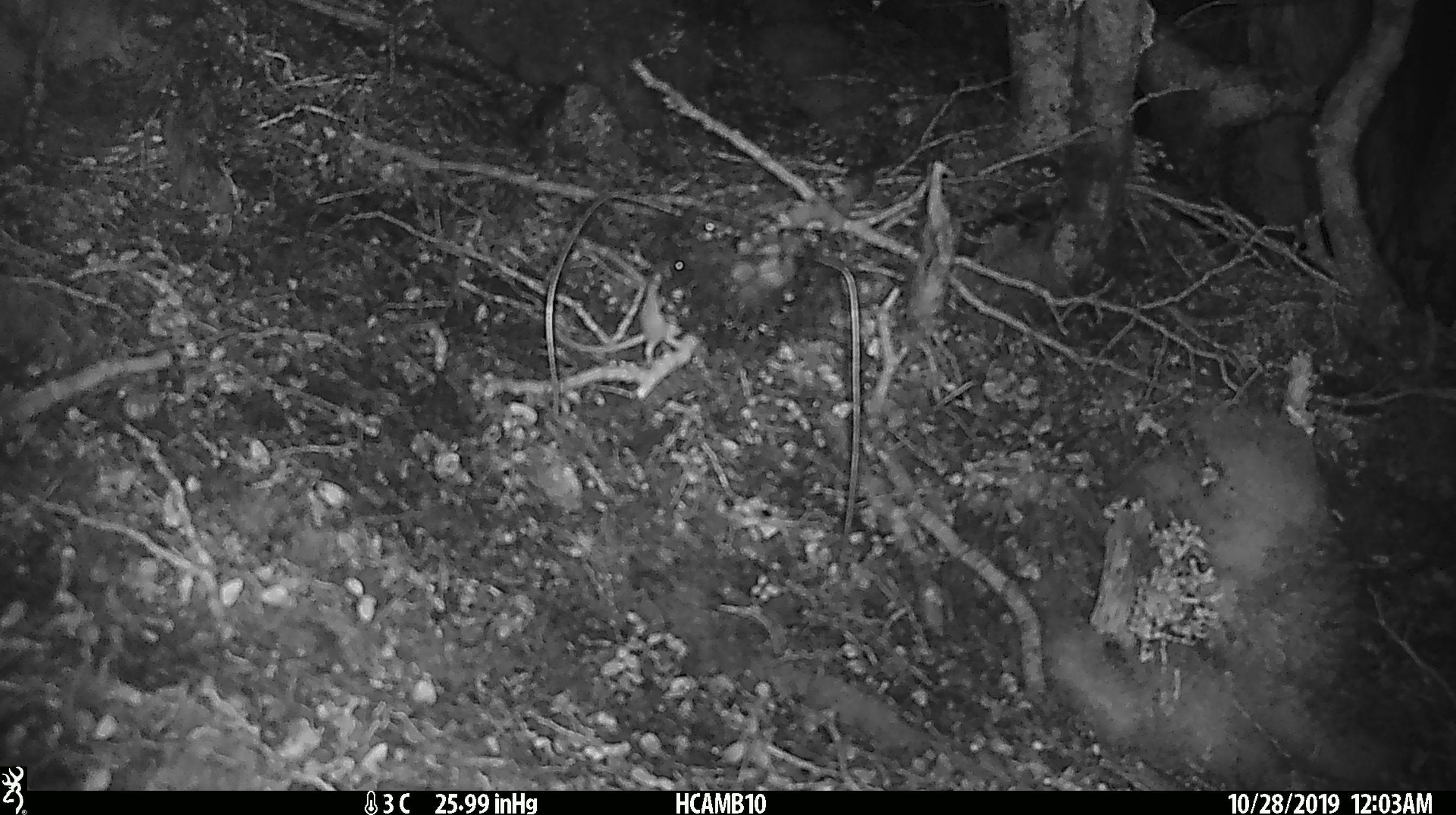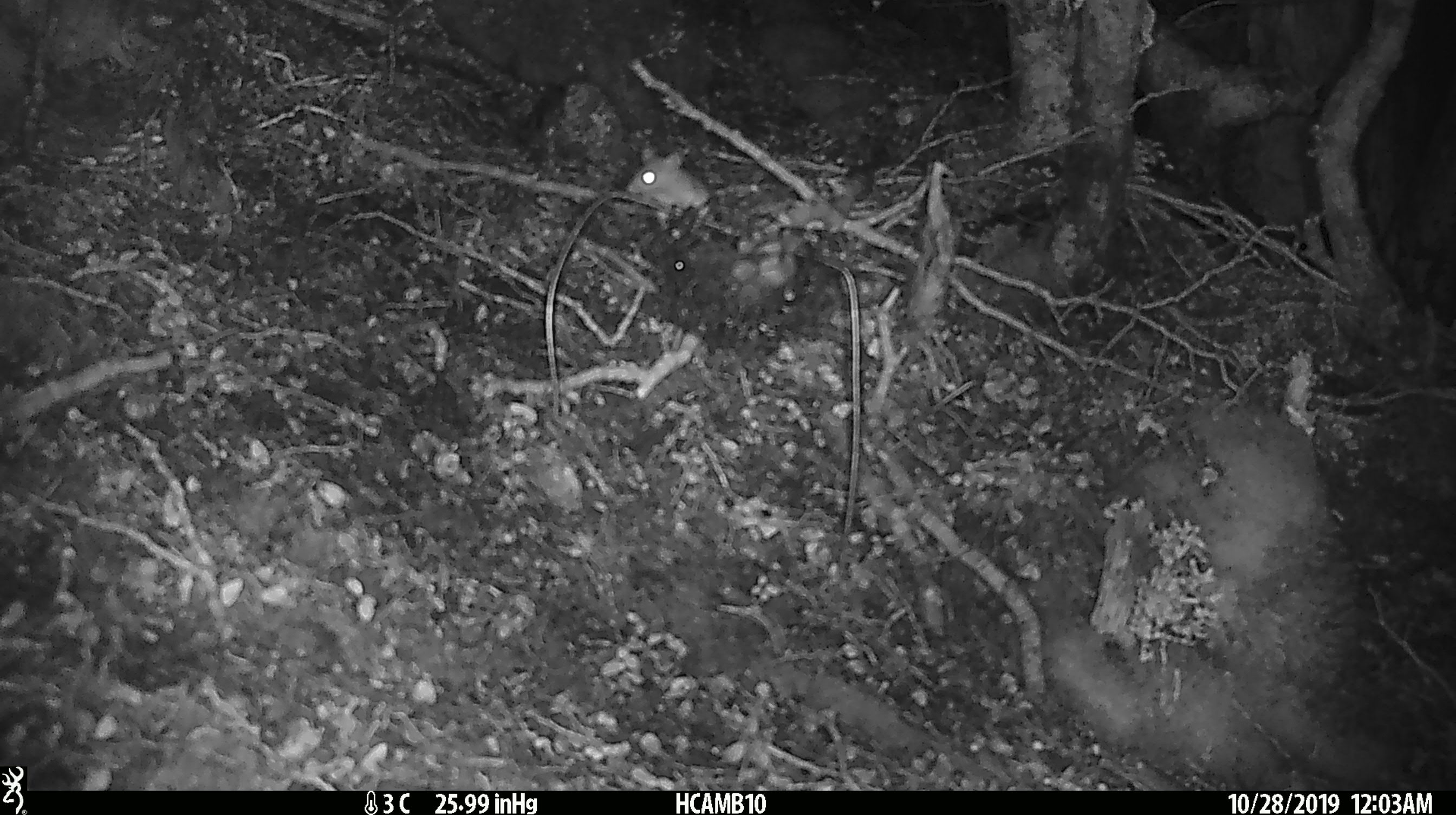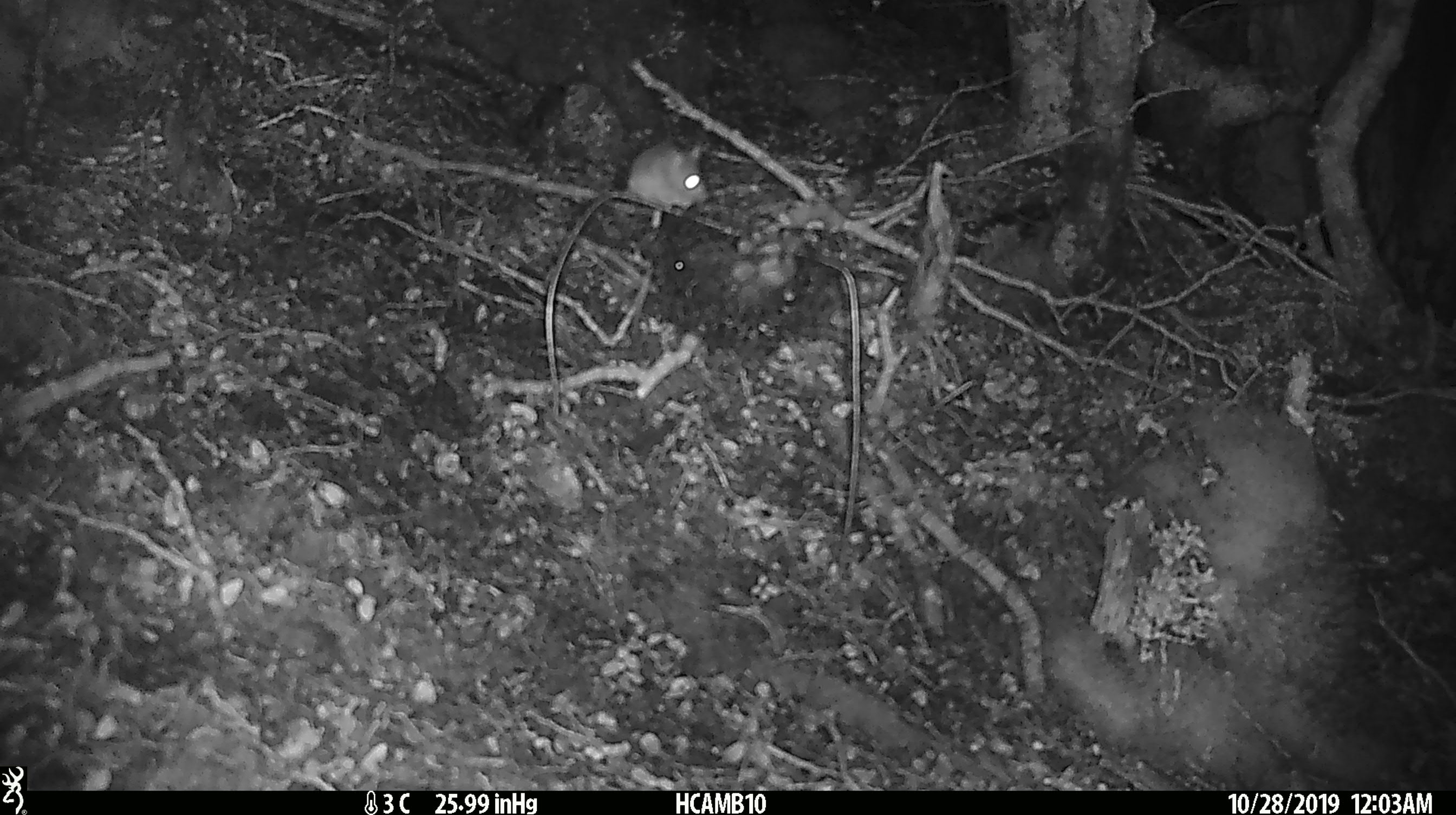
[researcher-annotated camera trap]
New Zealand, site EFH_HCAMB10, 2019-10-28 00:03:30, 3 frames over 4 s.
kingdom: Animalia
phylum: Chordata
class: Mammalia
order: Rodentia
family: Muridae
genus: Mus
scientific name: Mus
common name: mouse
Mouse (Mus).